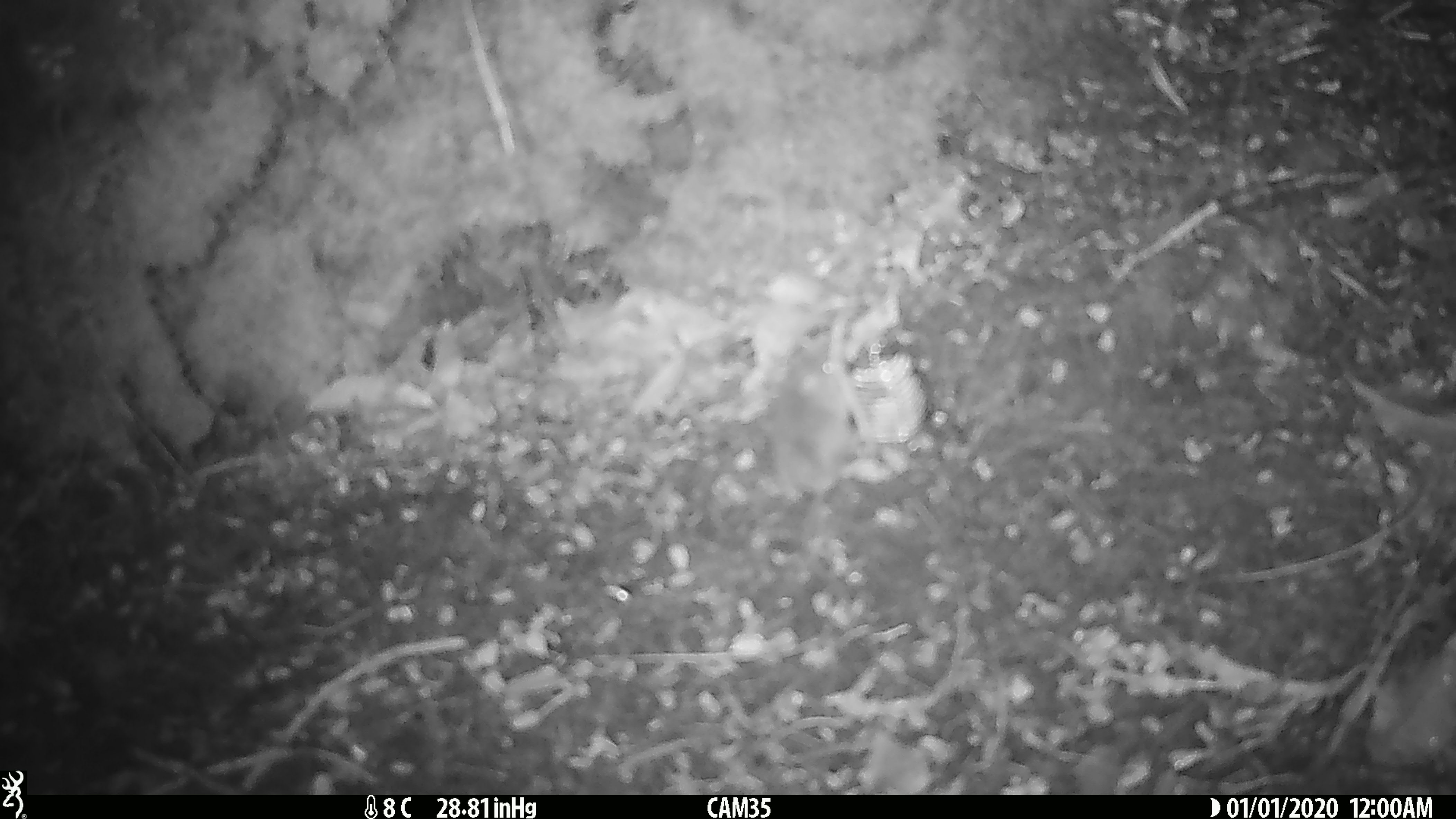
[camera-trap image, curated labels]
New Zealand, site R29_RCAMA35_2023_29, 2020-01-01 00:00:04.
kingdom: Animalia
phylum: Chordata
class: Mammalia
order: Rodentia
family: Muridae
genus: Mus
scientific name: Mus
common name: mouse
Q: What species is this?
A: Mouse (Mus).